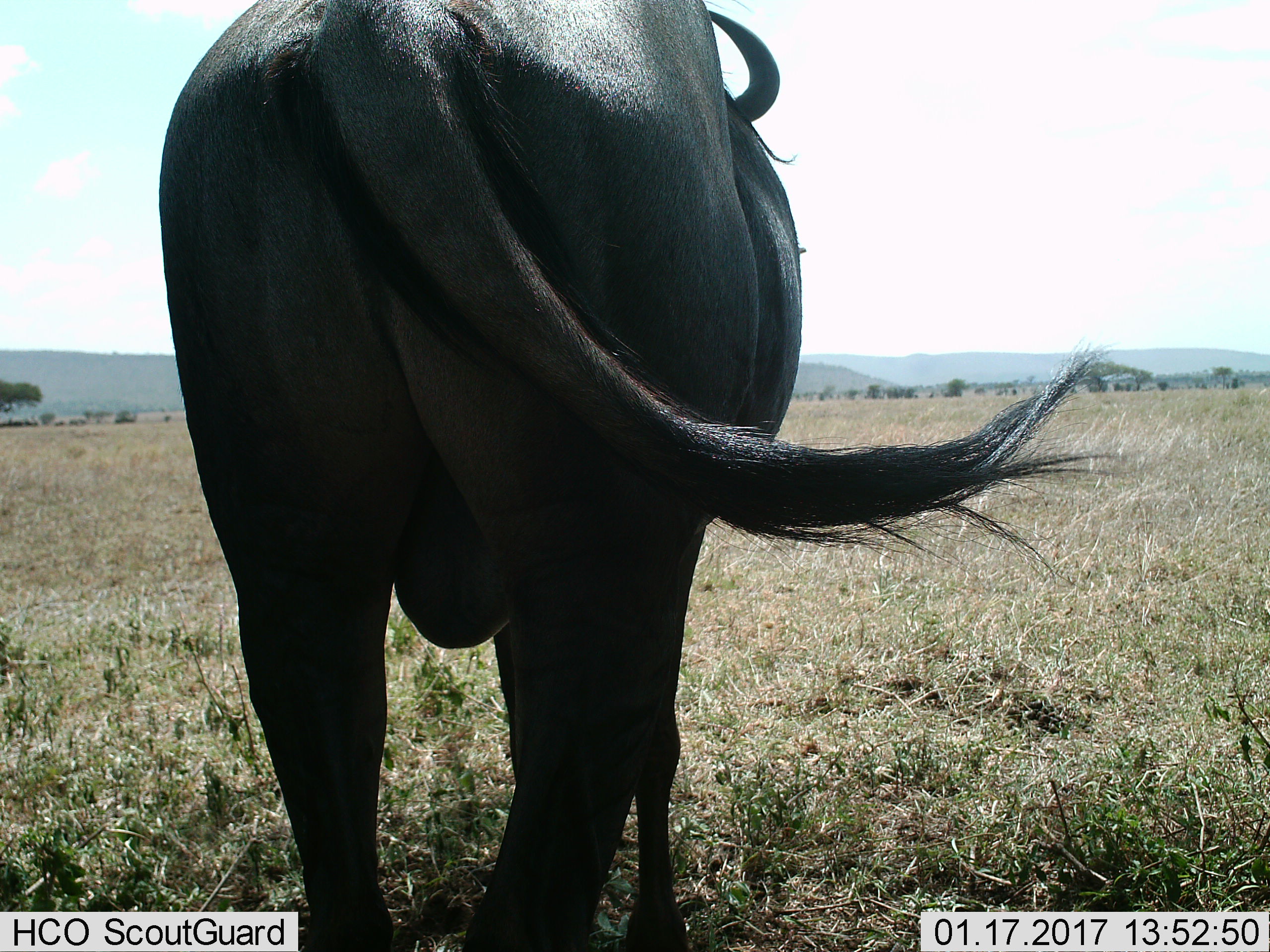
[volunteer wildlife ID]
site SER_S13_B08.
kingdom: Animalia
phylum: Chordata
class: Mammalia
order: Artiodactyla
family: Bovidae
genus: Connochaetes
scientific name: Connochaetes taurinus taurinus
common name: blue wildebeest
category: wildebeestblue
Wildebeestblue (blue wildebeest) (Connochaetes taurinus taurinus), count 1. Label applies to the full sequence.